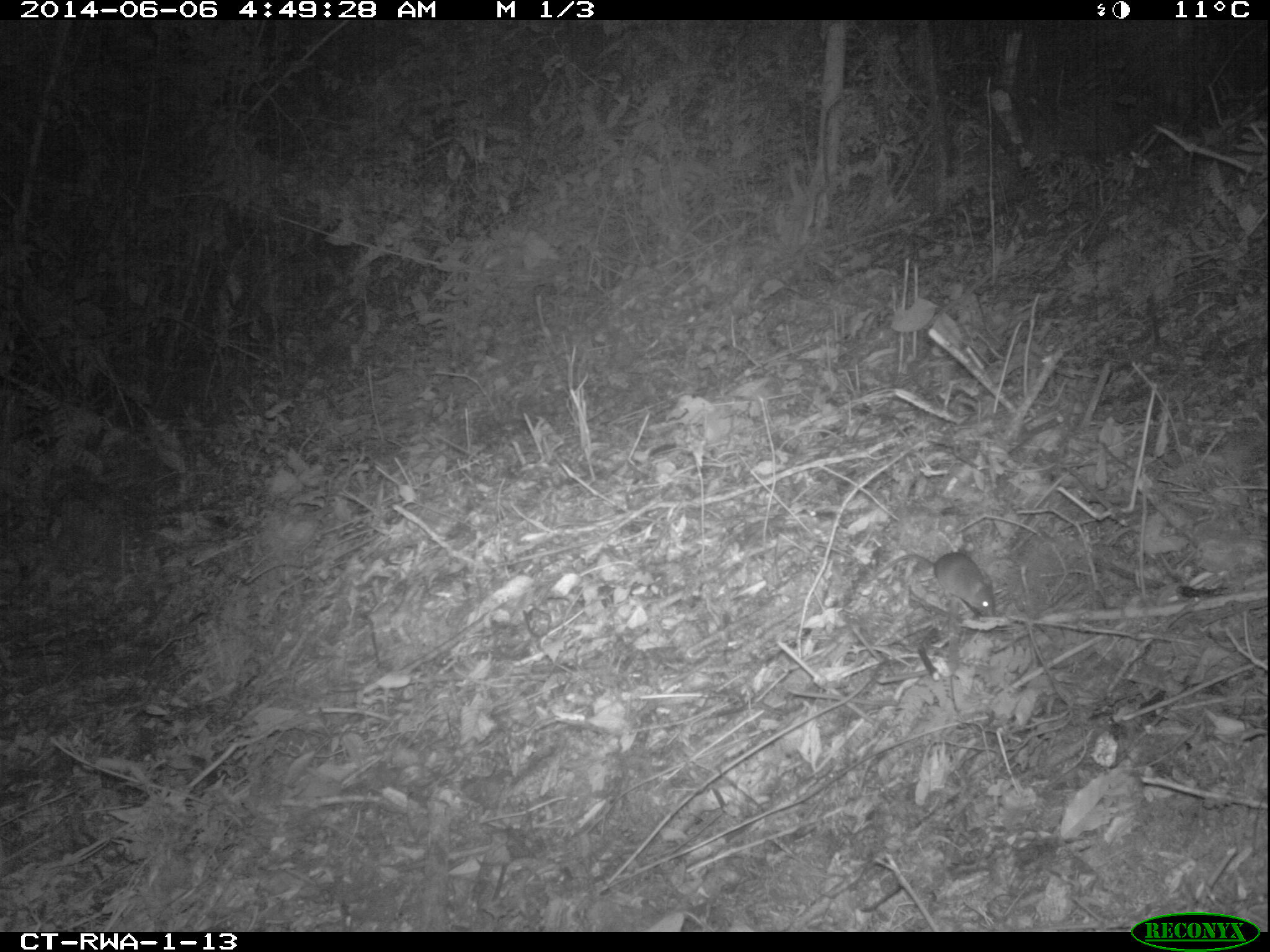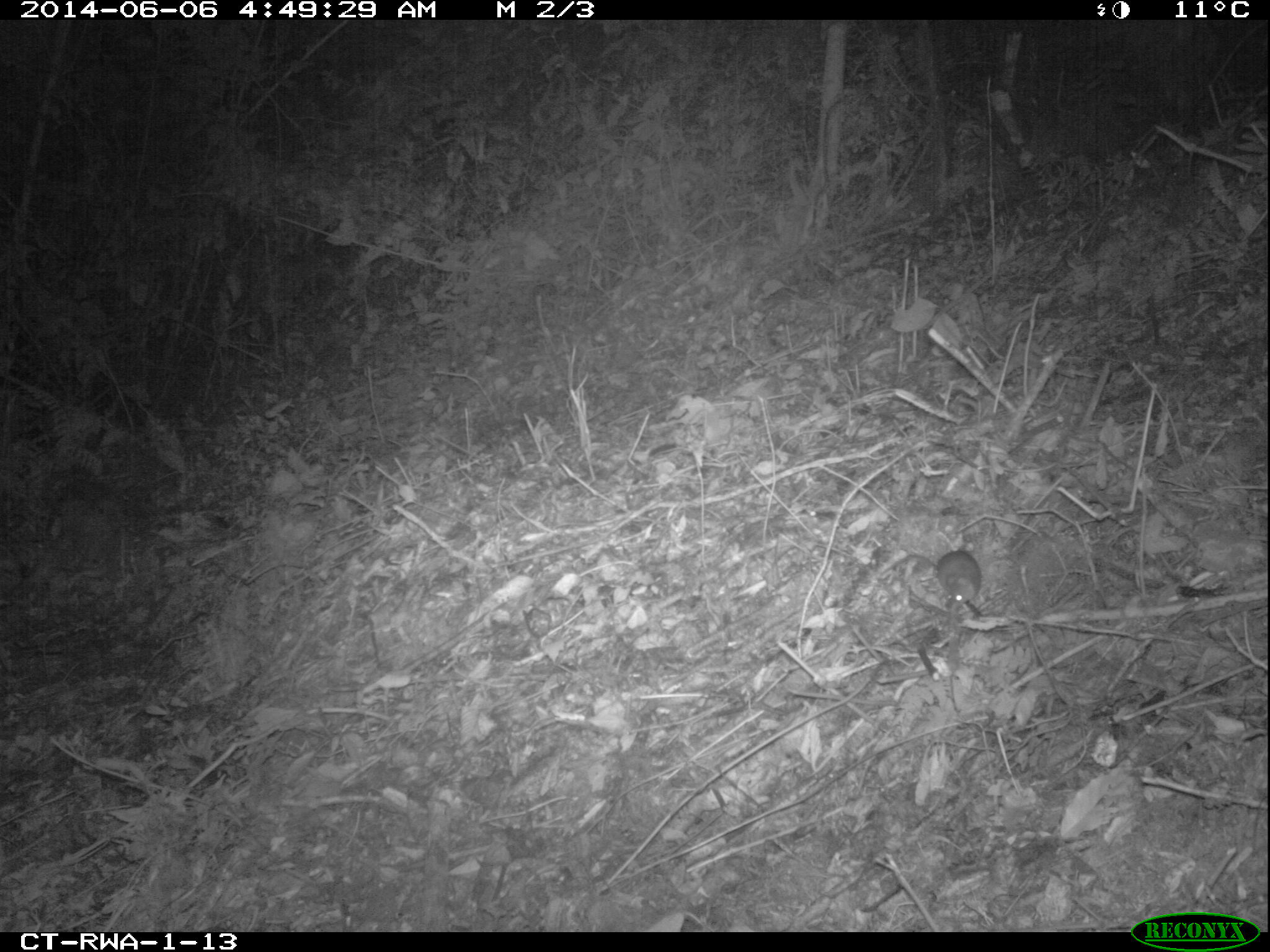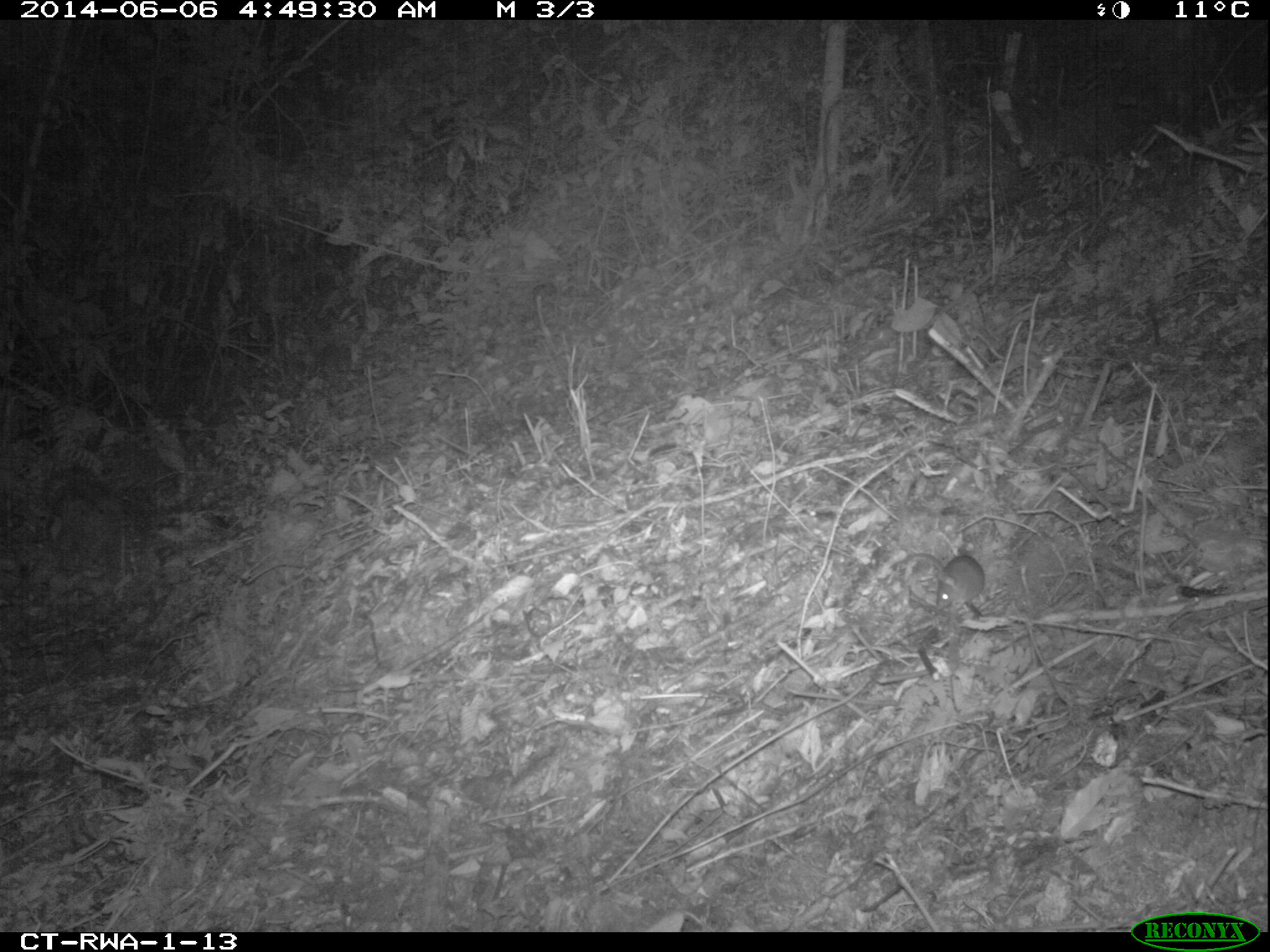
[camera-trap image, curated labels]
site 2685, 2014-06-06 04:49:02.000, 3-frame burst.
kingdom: Animalia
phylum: Chordata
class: Mammalia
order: Rodentia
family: Muridae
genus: Hybomys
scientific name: Hybomys univittatus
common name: one-striped forest mouse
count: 1